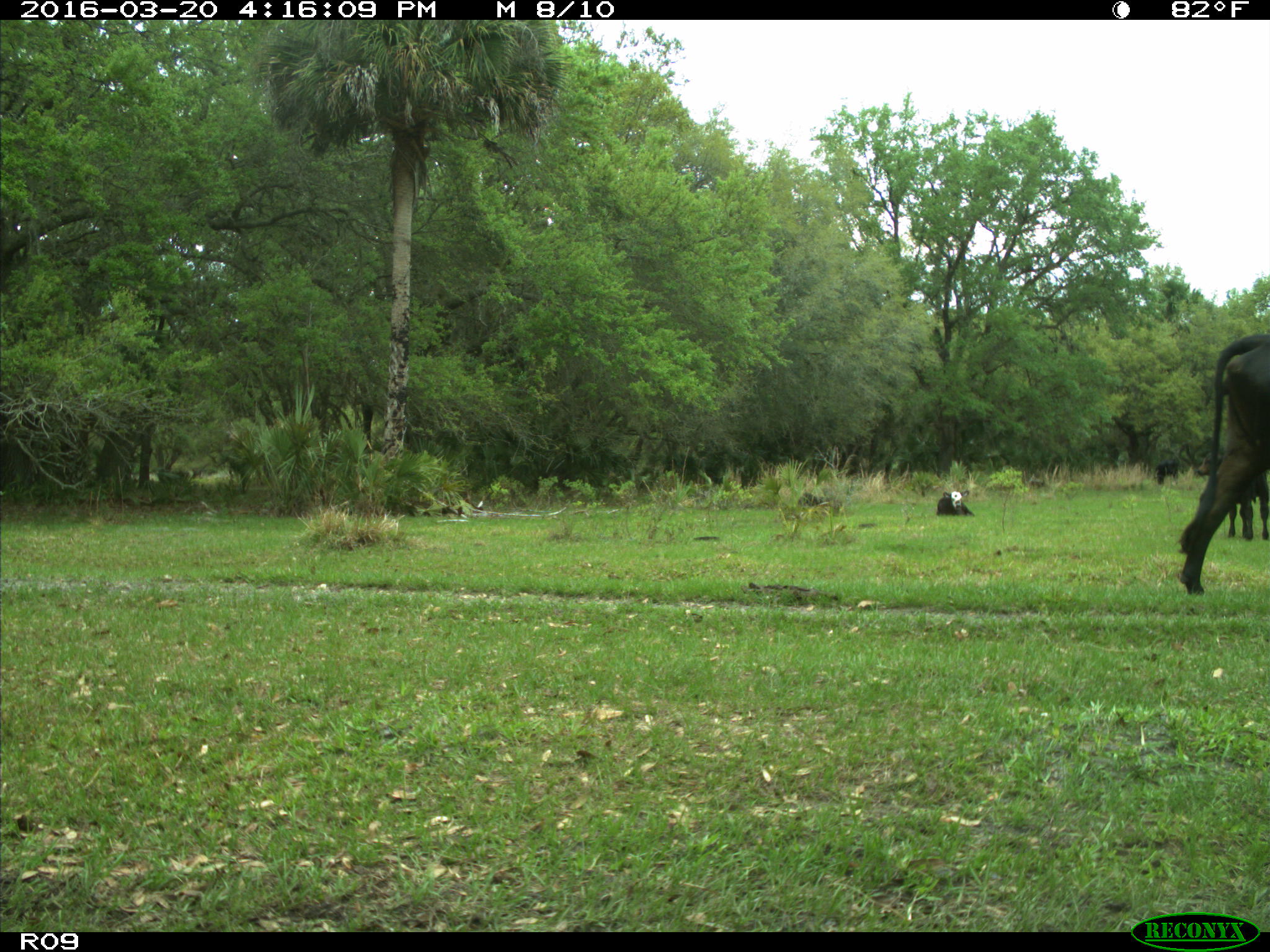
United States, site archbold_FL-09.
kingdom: Animalia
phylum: Chordata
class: Mammalia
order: Artiodactyla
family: Bovidae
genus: Bos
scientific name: Bos taurus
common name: domestic cow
Bos taurus (domestic cow).